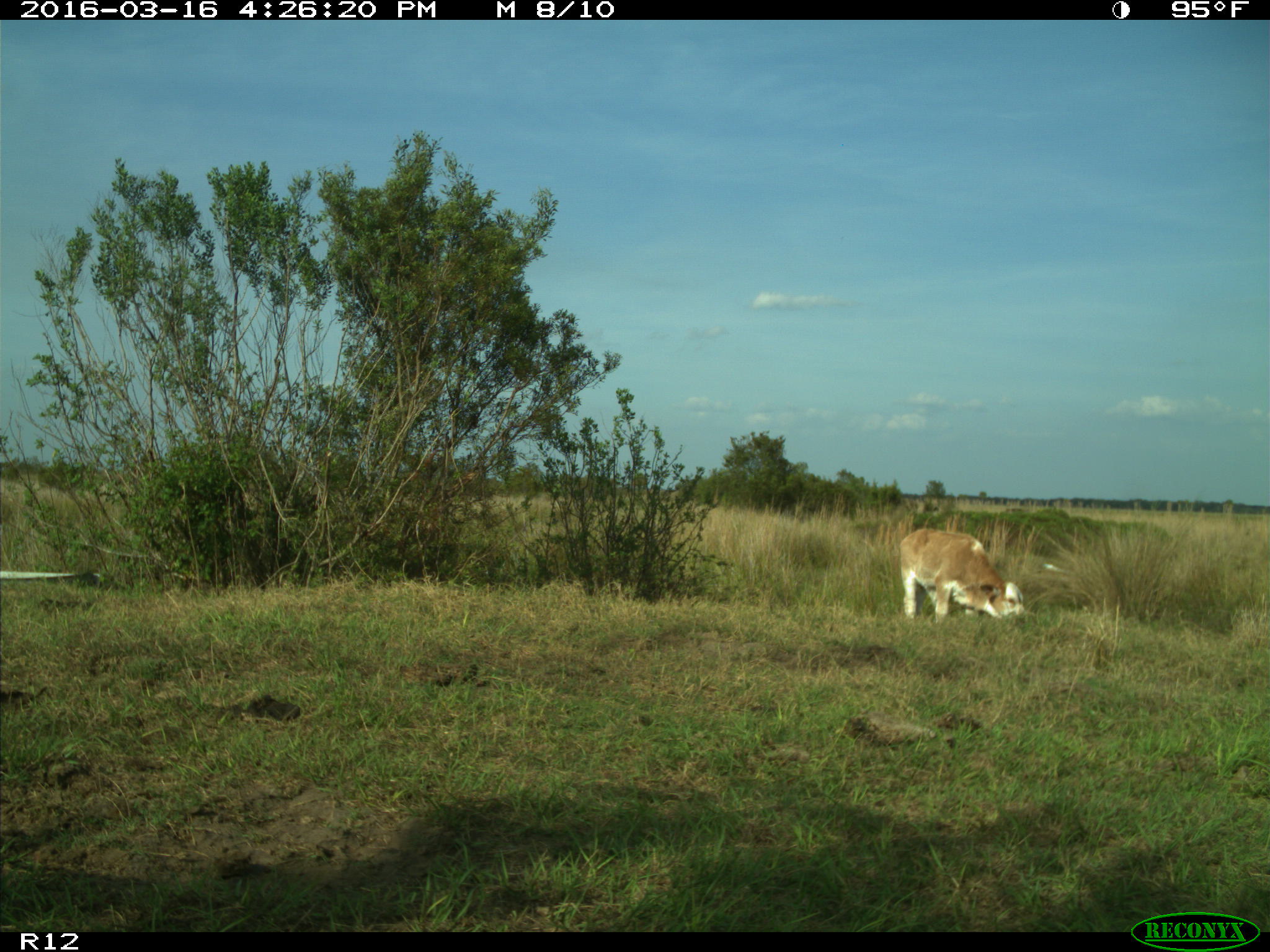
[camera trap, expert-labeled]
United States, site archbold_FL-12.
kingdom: Animalia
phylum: Chordata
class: Mammalia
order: Artiodactyla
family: Bovidae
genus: Bos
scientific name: Bos taurus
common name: domestic cow